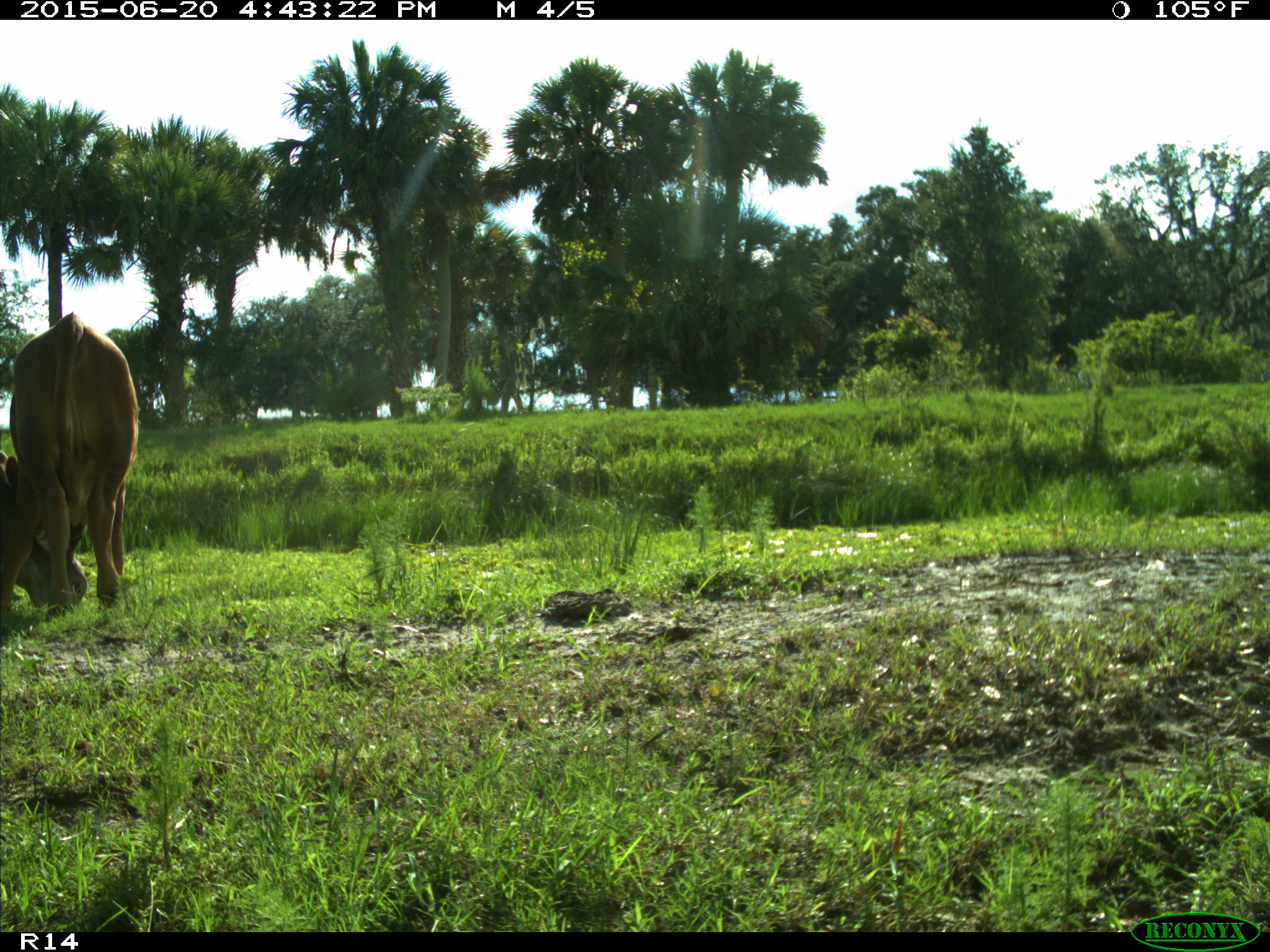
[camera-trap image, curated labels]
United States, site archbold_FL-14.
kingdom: Animalia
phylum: Chordata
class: Mammalia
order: Artiodactyla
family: Bovidae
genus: Bos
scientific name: Bos taurus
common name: domestic cow